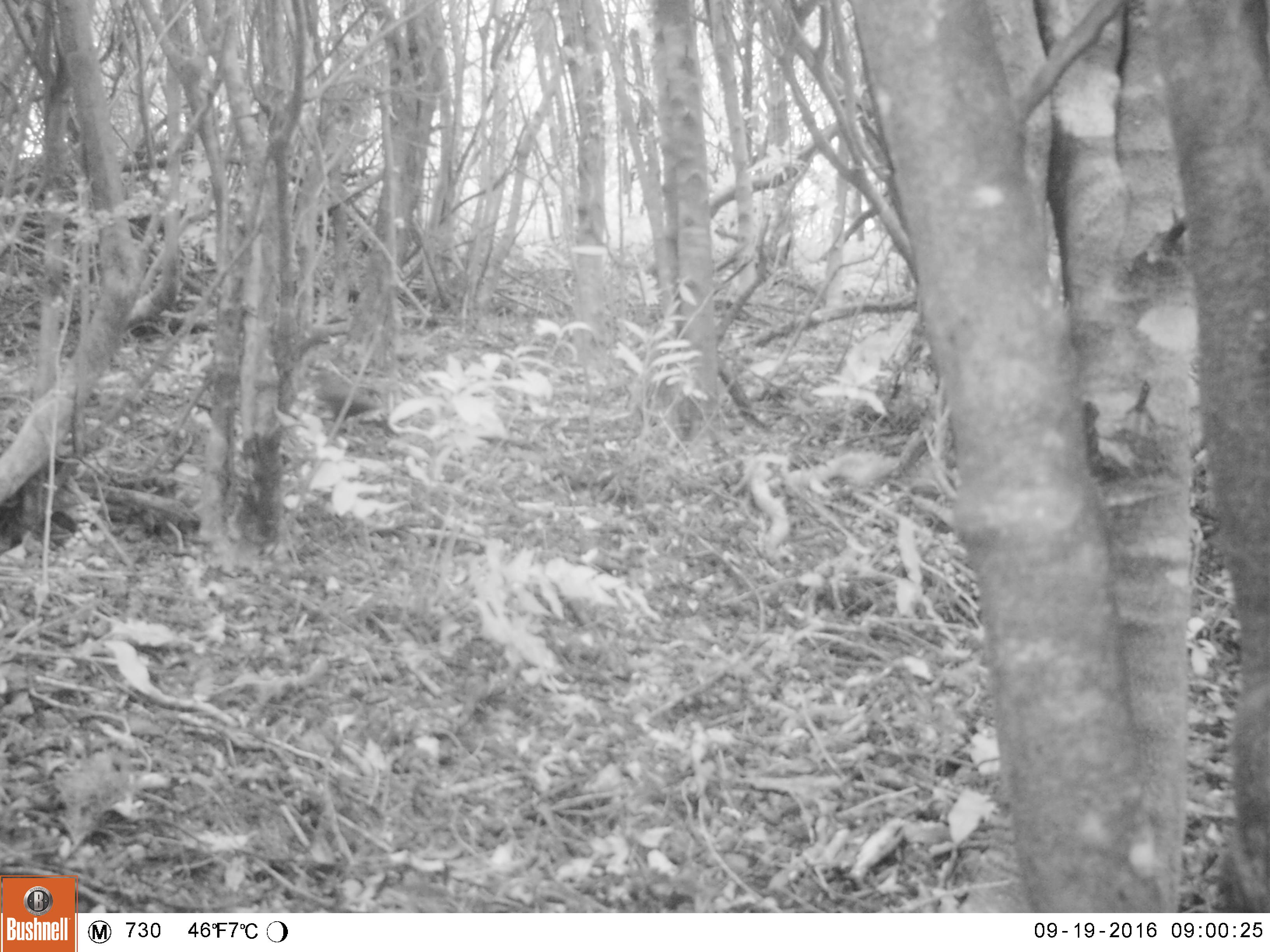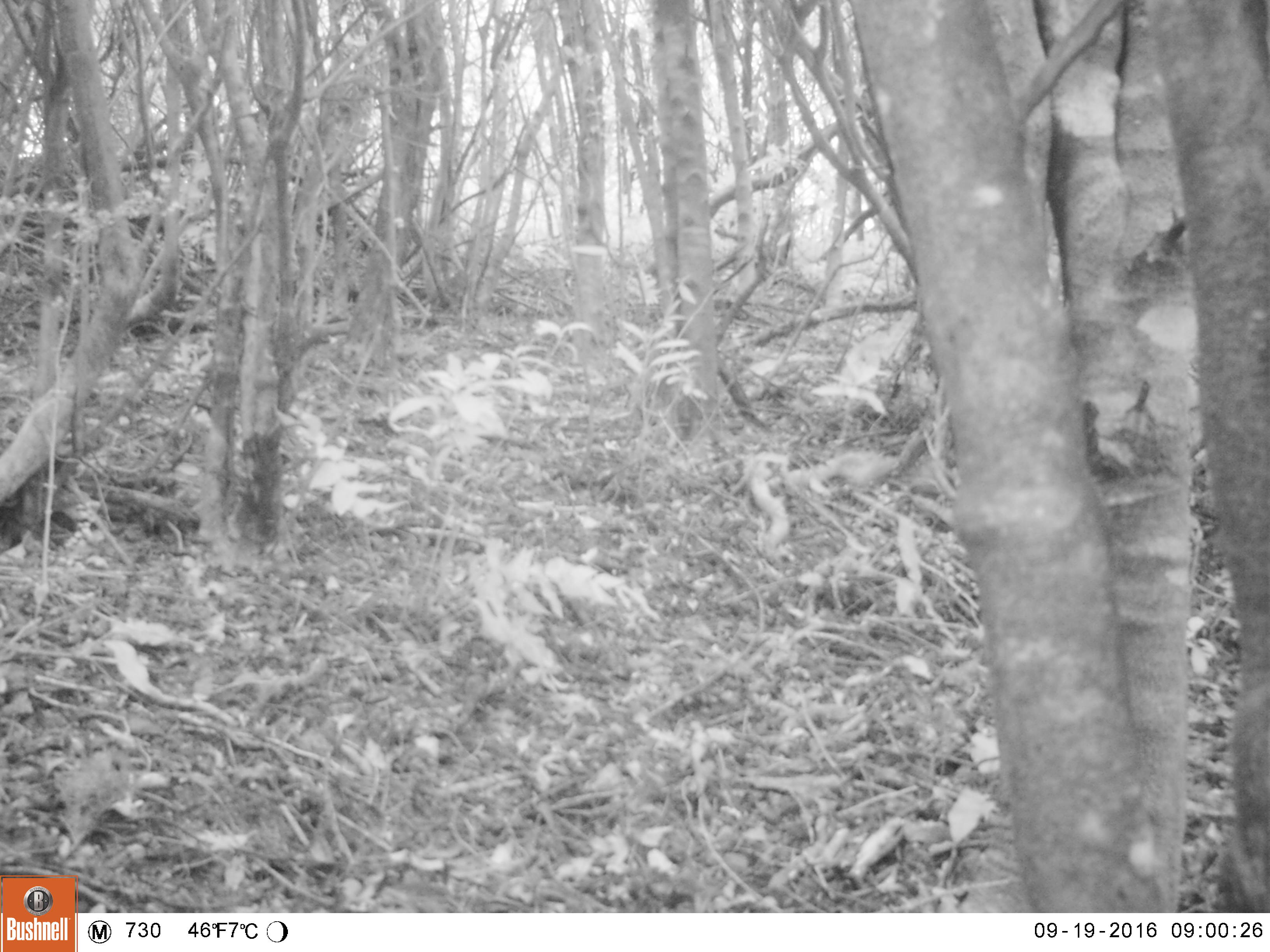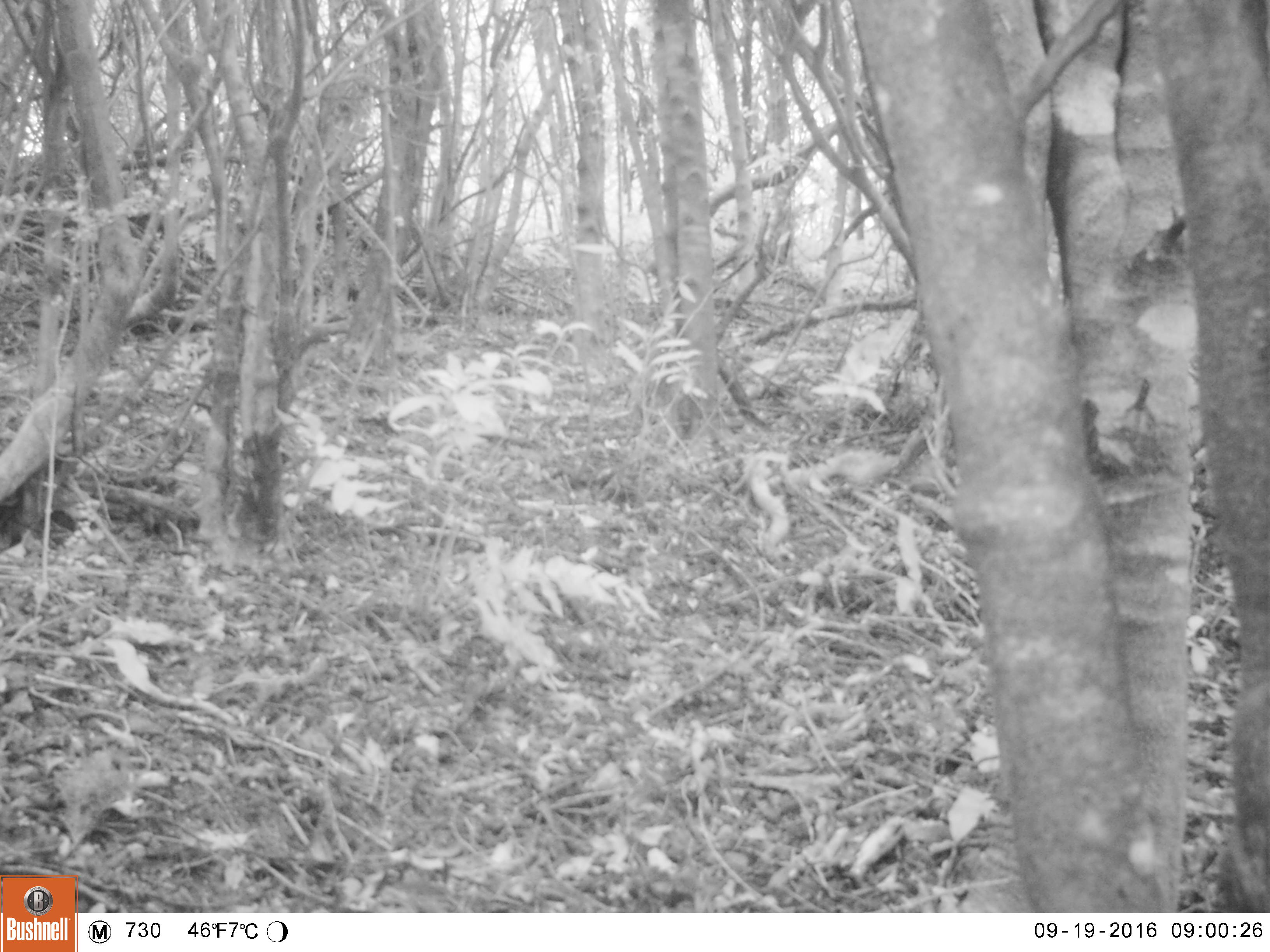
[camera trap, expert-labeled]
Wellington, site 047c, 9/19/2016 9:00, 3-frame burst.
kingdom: Animalia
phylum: Chordata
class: Aves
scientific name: Aves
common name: bird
Bird (Aves).